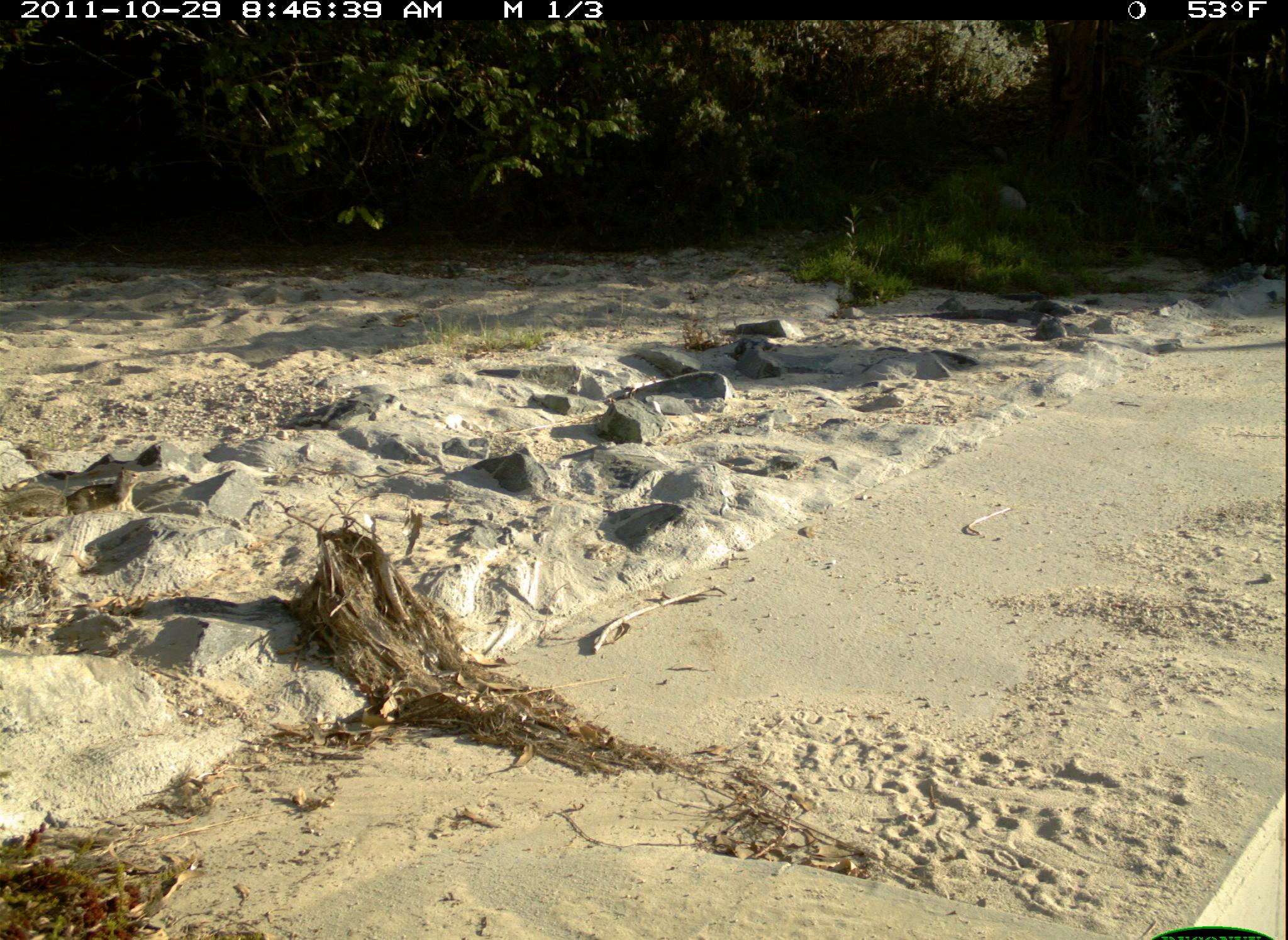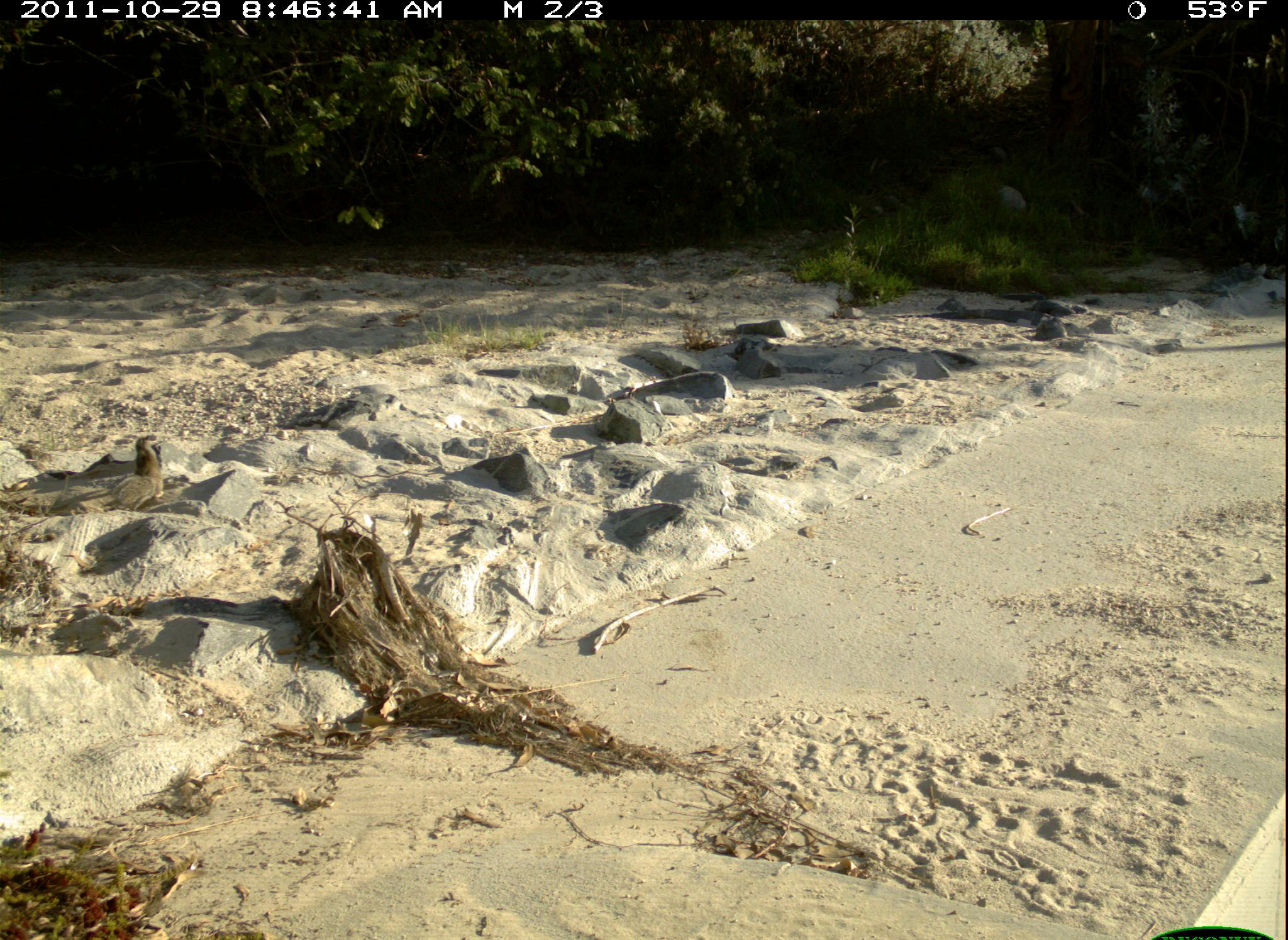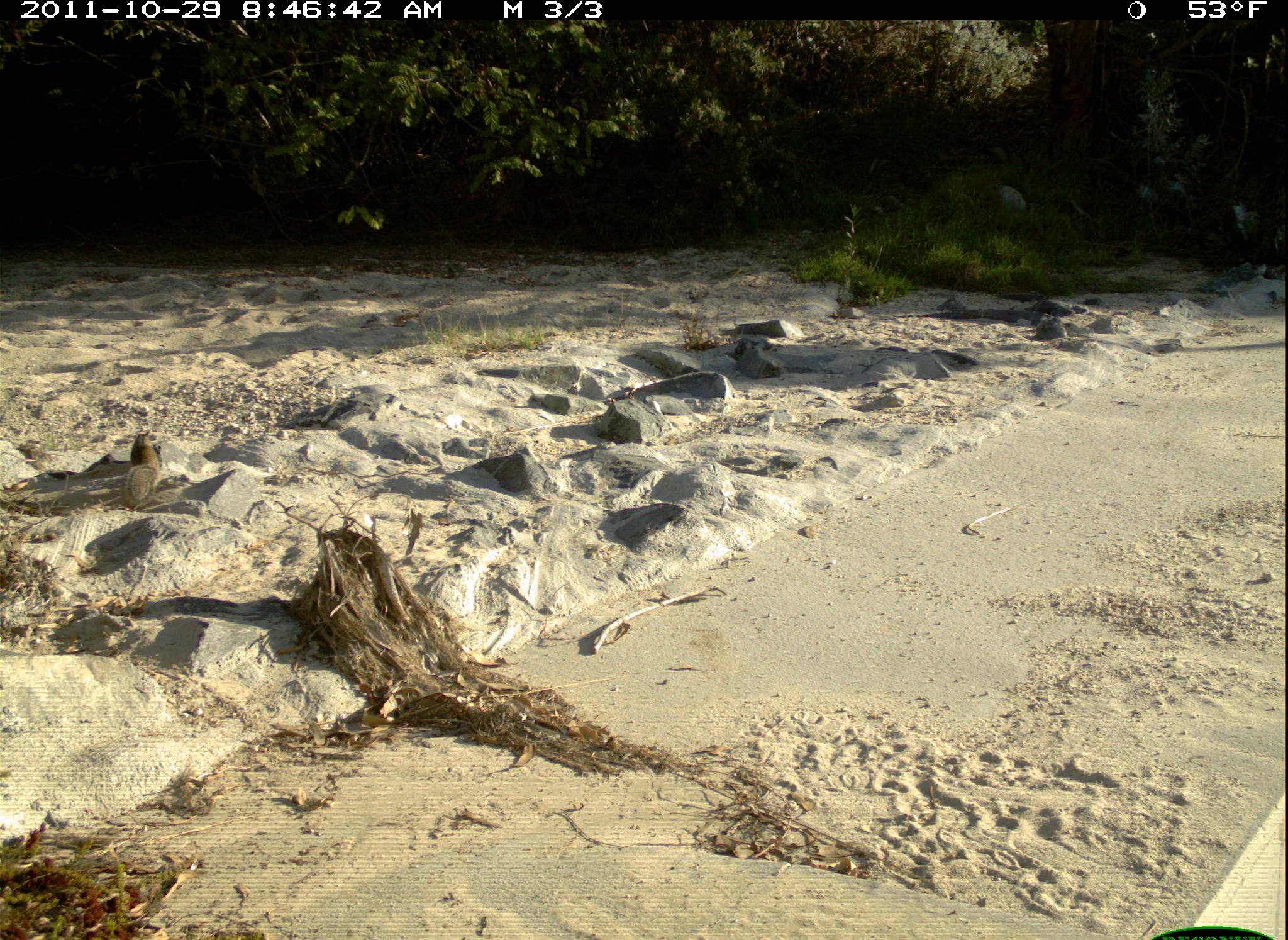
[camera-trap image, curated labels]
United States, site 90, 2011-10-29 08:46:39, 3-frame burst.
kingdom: Animalia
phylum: Chordata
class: Mammalia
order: Rodentia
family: Sciuridae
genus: Sciurus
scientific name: Sciurus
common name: squirrel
Squirrel (Sciurus).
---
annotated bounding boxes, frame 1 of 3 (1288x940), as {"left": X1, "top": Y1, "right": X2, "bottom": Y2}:
squirrel: {"left": 2, "top": 457, "right": 150, "bottom": 536}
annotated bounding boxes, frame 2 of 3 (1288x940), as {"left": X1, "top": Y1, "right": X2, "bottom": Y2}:
squirrel: {"left": 97, "top": 427, "right": 164, "bottom": 520}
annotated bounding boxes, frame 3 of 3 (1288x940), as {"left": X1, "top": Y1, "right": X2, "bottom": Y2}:
squirrel: {"left": 109, "top": 422, "right": 171, "bottom": 512}